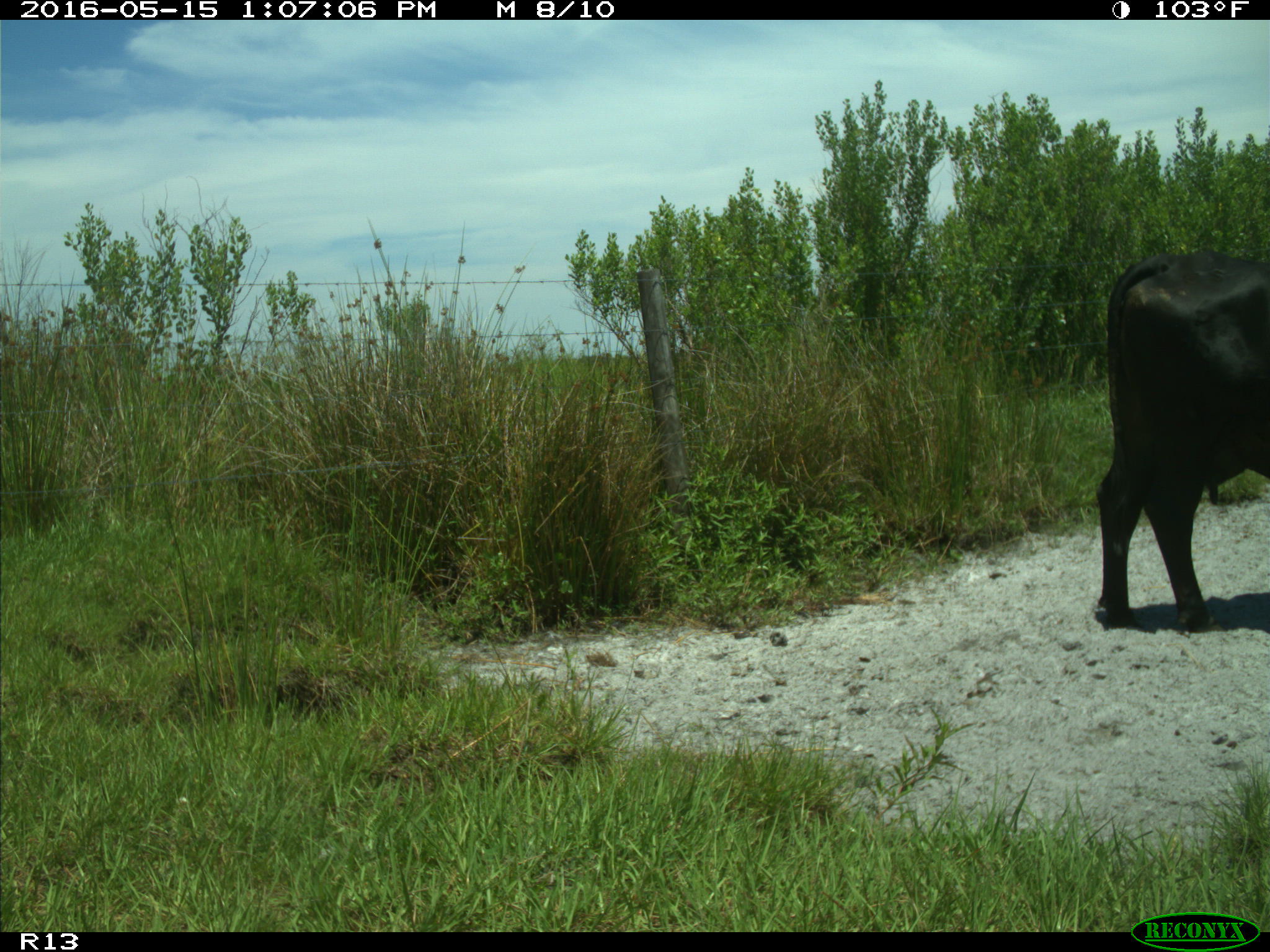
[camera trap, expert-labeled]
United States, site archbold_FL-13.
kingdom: Animalia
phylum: Chordata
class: Mammalia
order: Artiodactyla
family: Bovidae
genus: Bos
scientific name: Bos taurus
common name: domestic cow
Bos taurus (domestic cow).